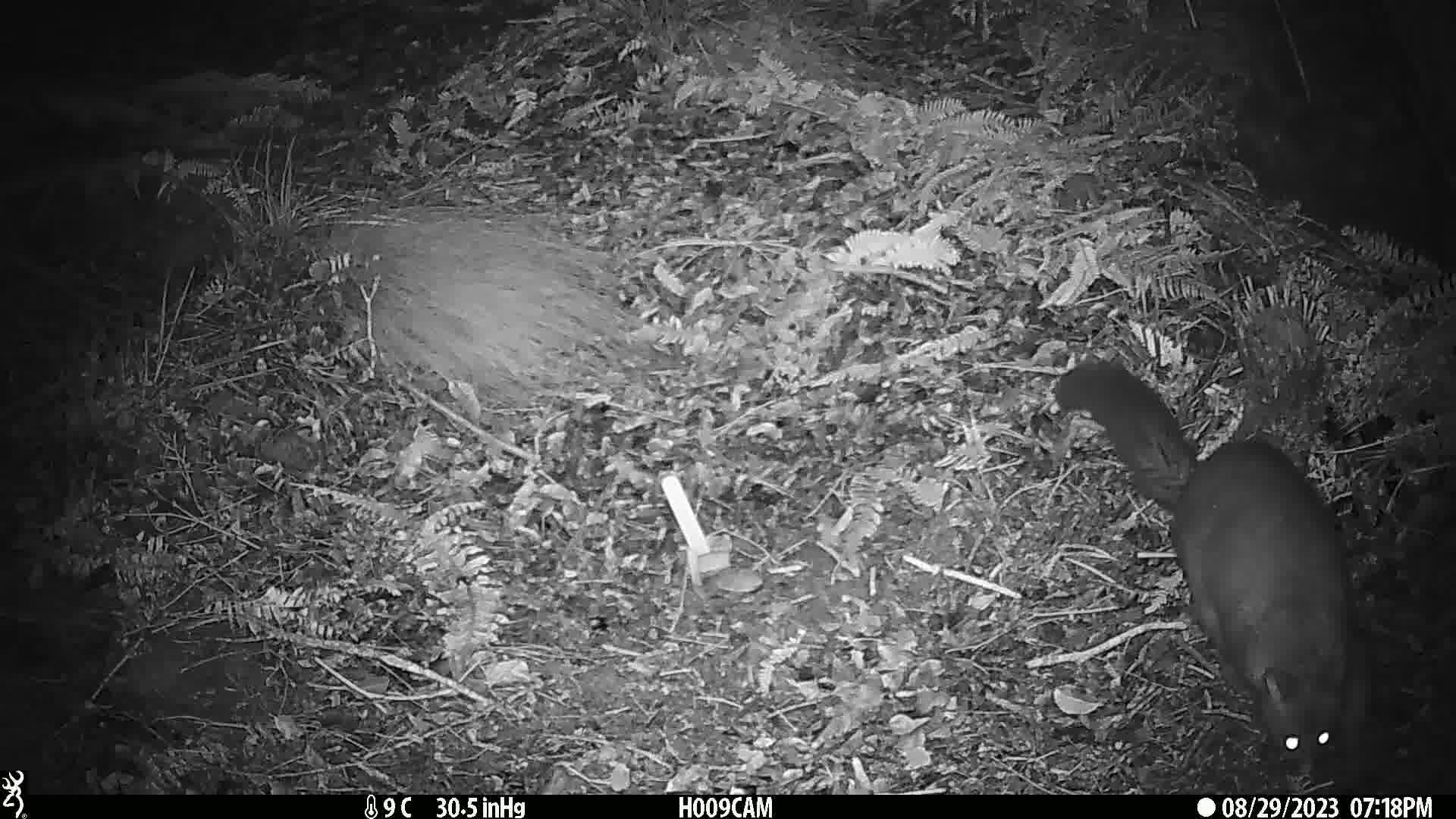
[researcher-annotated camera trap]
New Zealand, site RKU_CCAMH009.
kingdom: Animalia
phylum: Chordata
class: Mammalia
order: Diprotodontia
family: Phalangeridae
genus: Trichosurus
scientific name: Trichosurus vulpecula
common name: common brushtail possum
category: possum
Possum (common brushtail possum) (Trichosurus vulpecula).